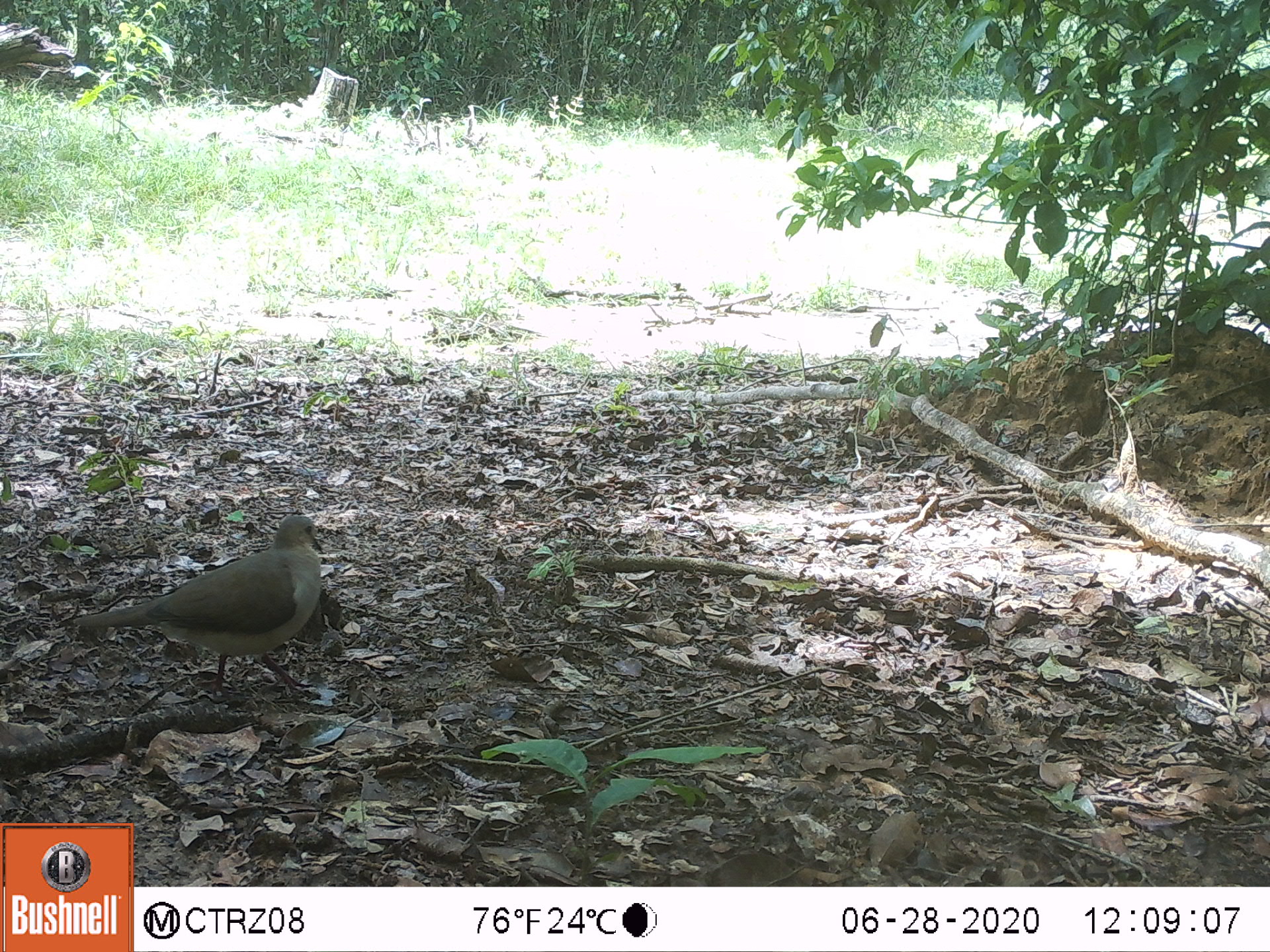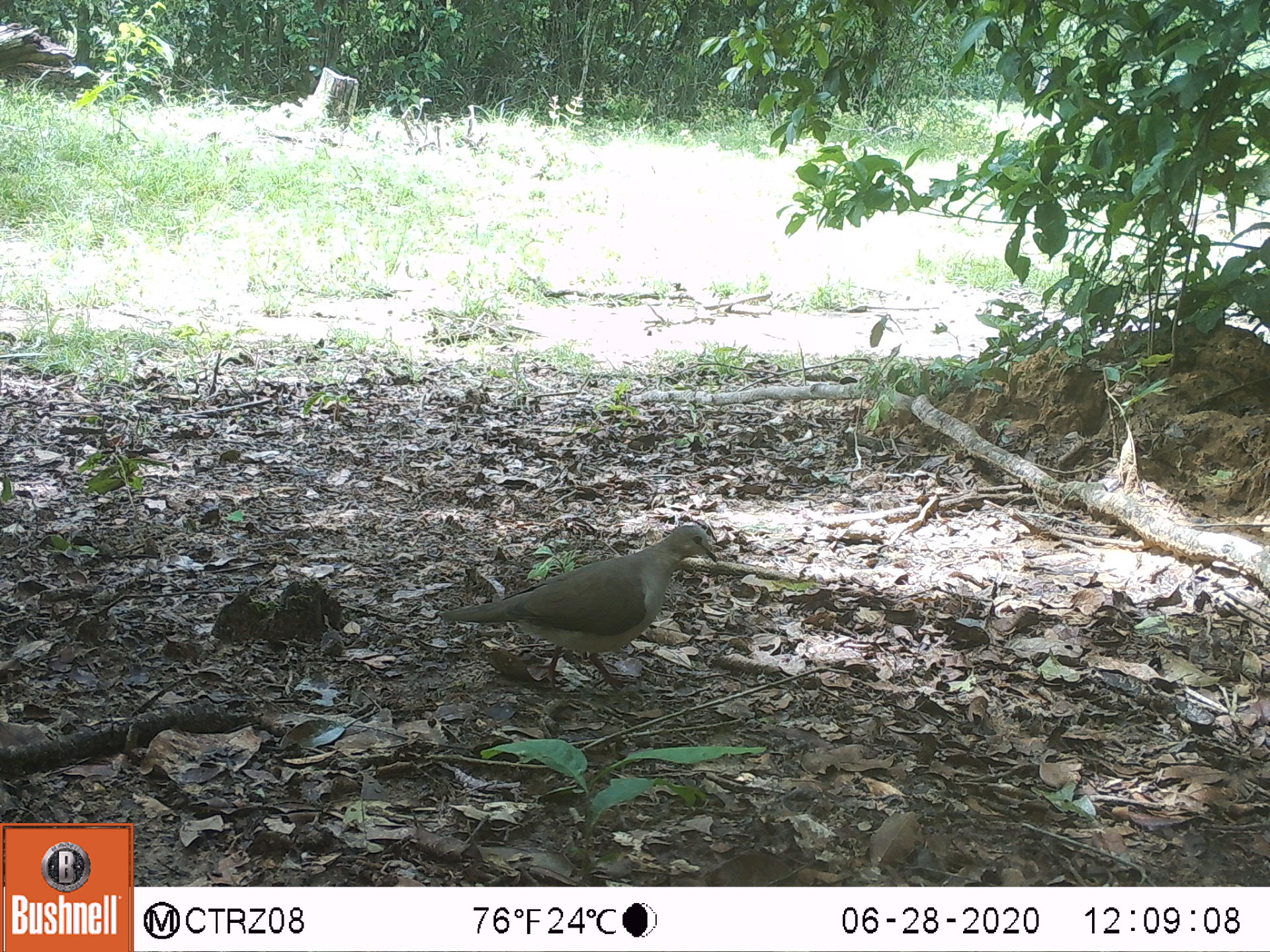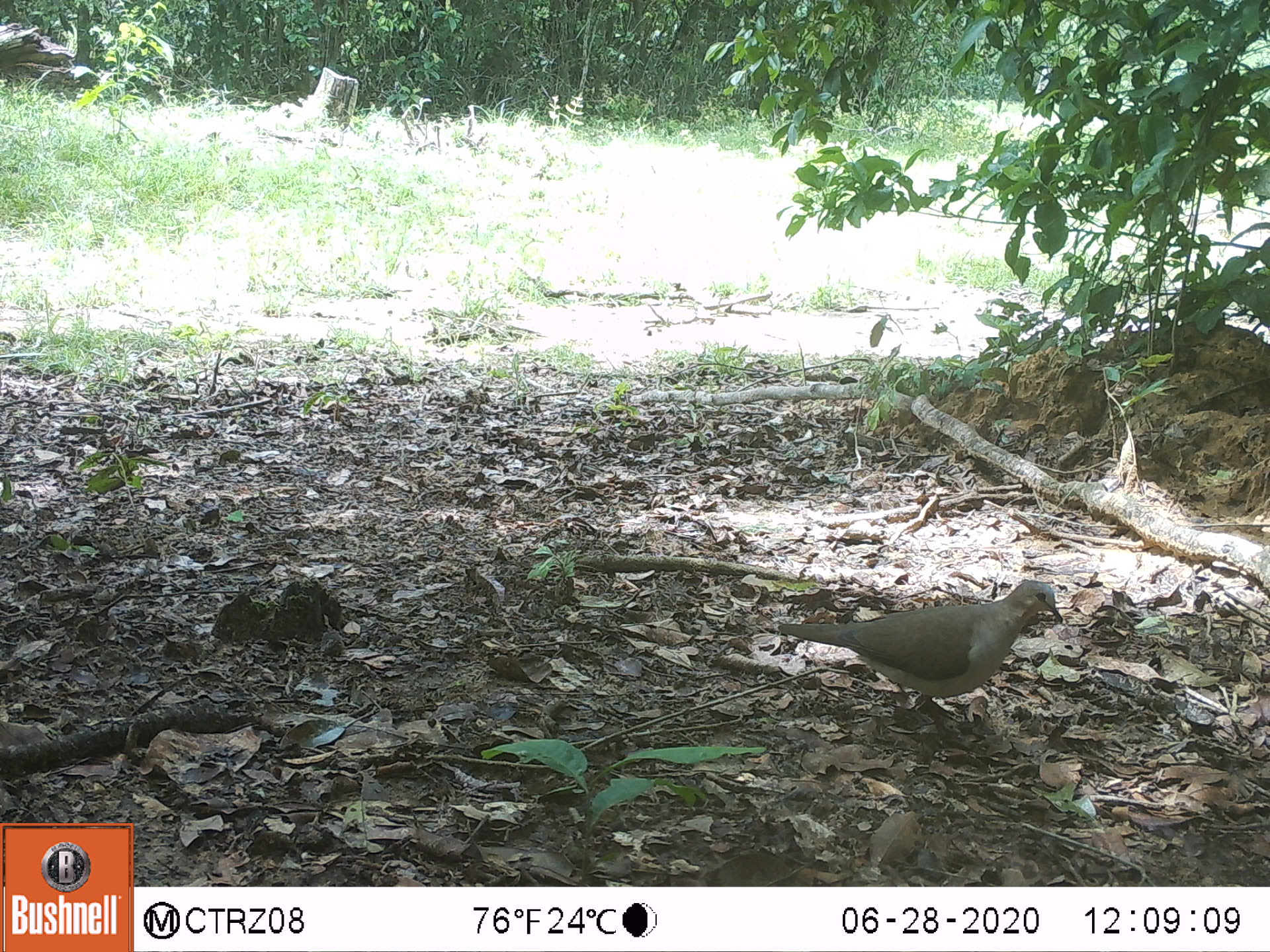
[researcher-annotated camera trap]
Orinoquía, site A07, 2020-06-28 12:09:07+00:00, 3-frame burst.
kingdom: Animalia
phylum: Chordata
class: Aves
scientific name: Aves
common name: bird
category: unknown bird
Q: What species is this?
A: Unknown bird (bird) (Aves).